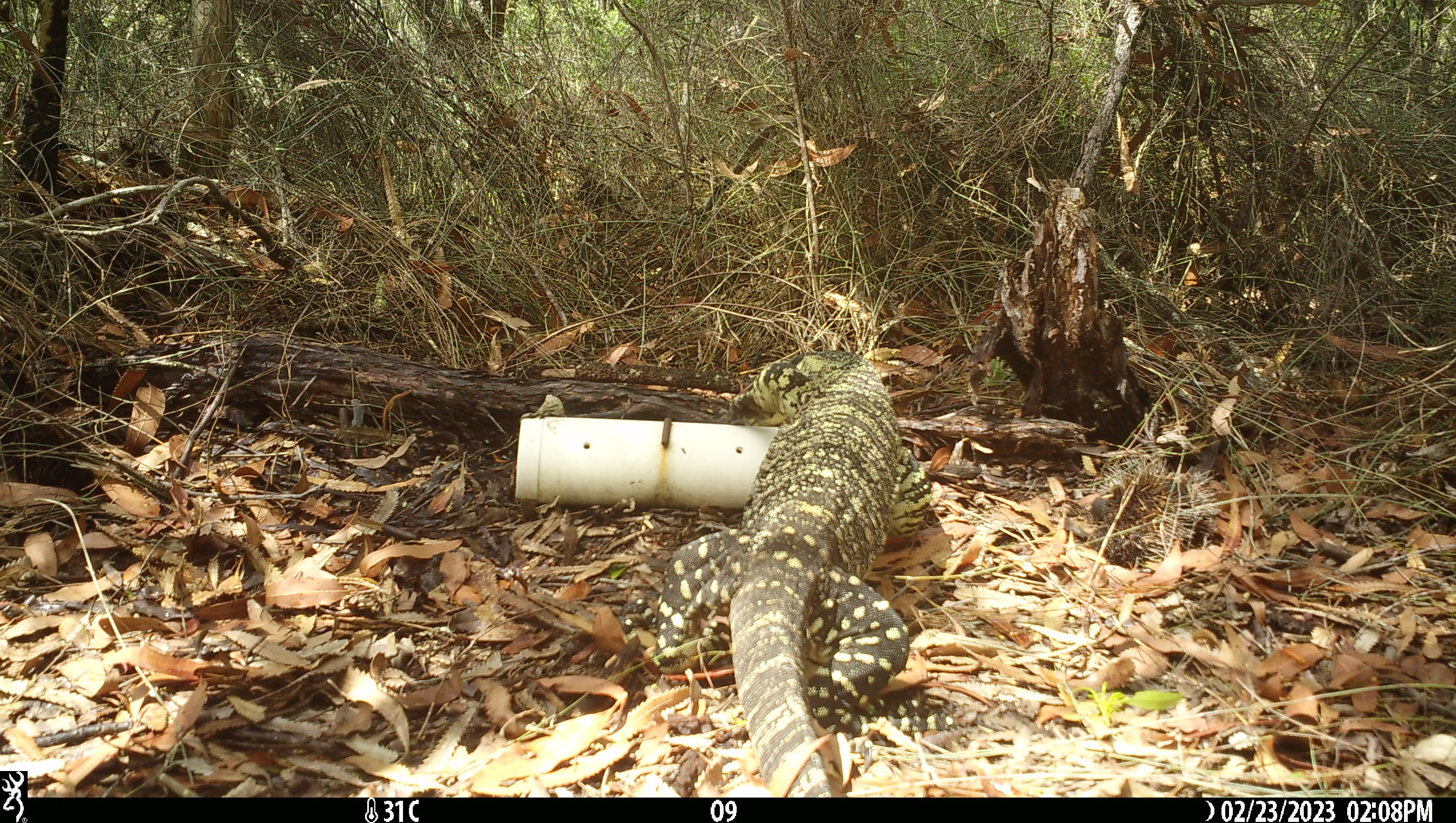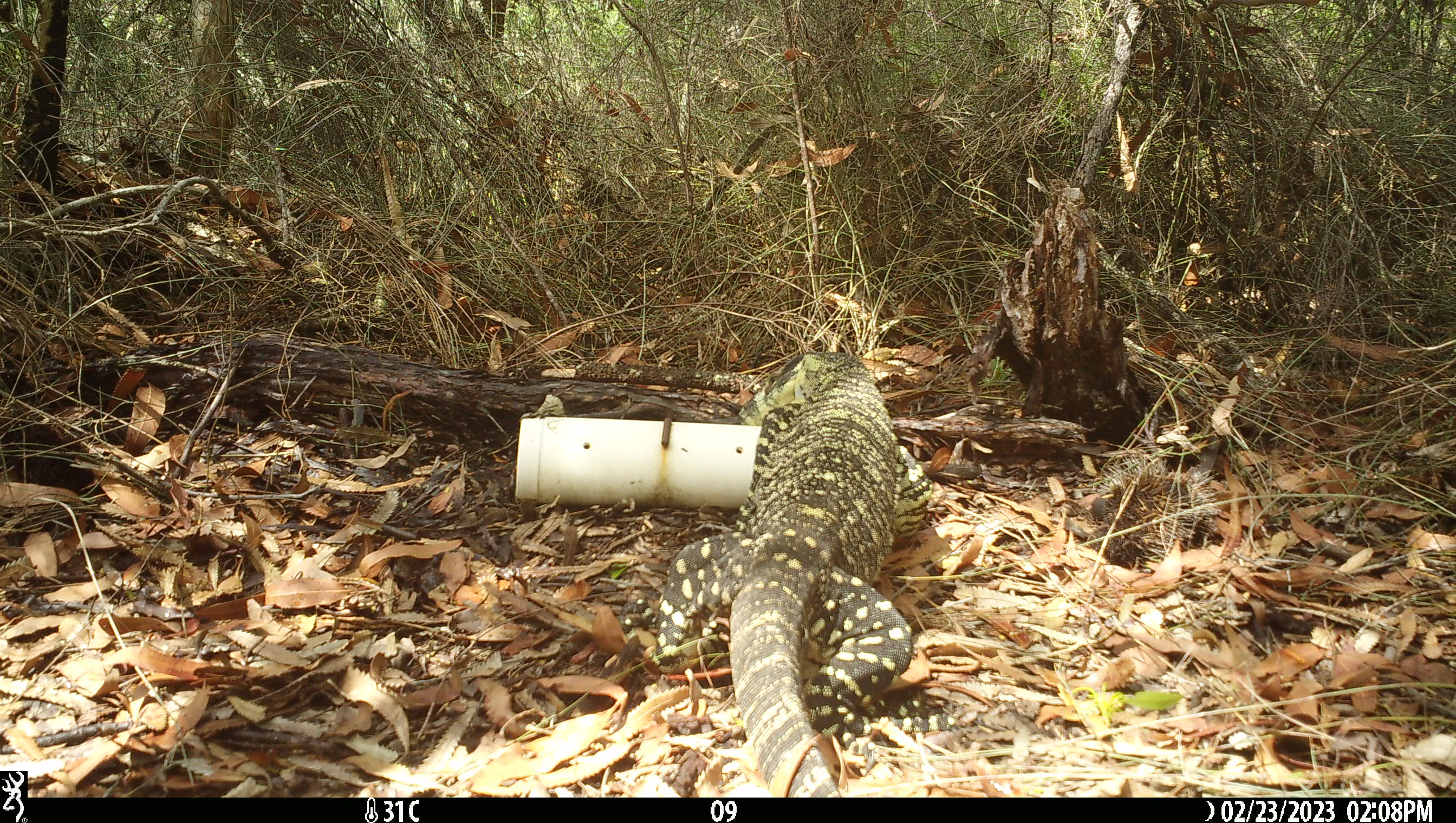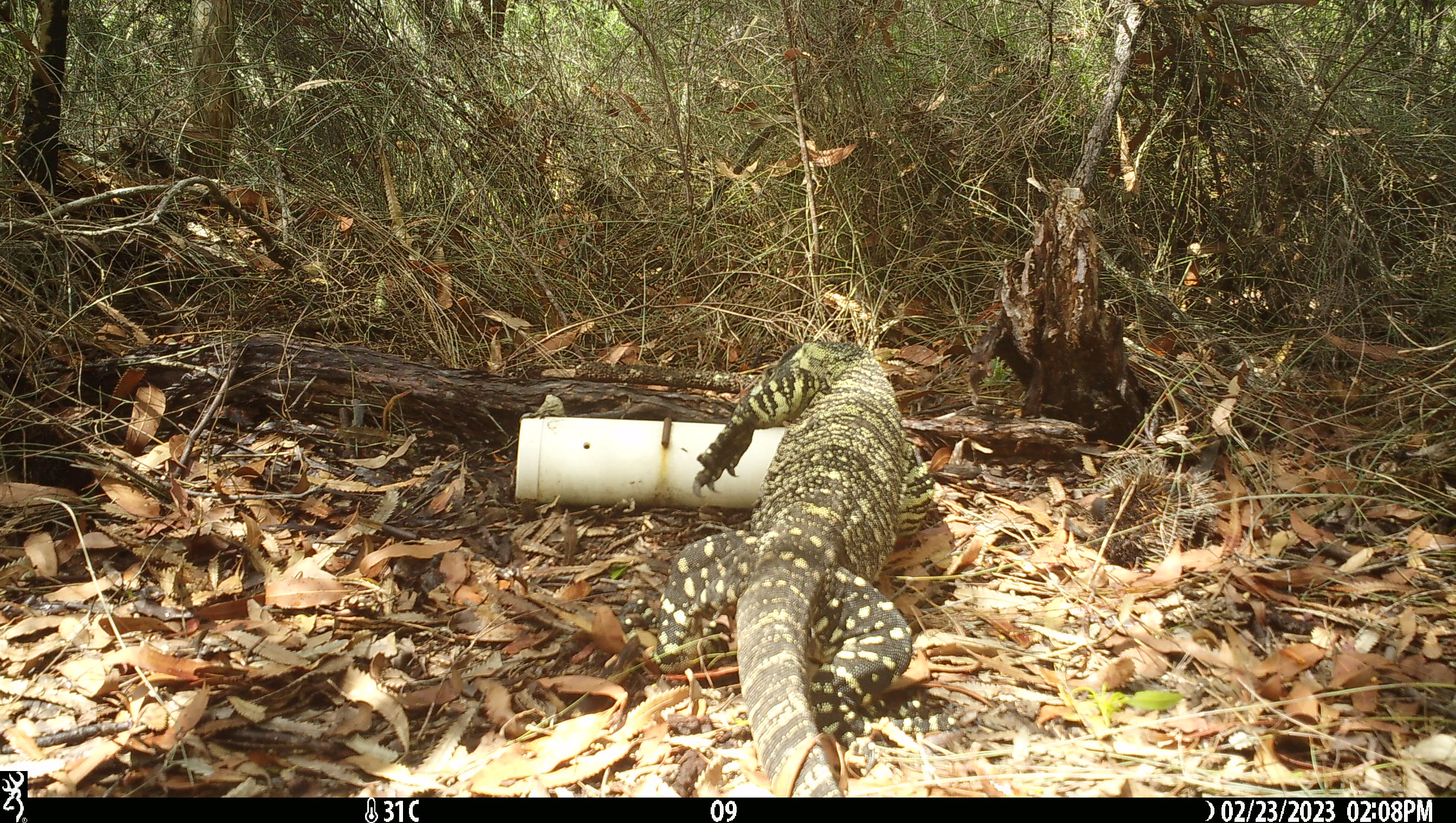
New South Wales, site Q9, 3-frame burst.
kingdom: Animalia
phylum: Chordata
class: Reptilia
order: Squamata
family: Varanidae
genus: Varanus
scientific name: Varanus varius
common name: lace monitor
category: goanna